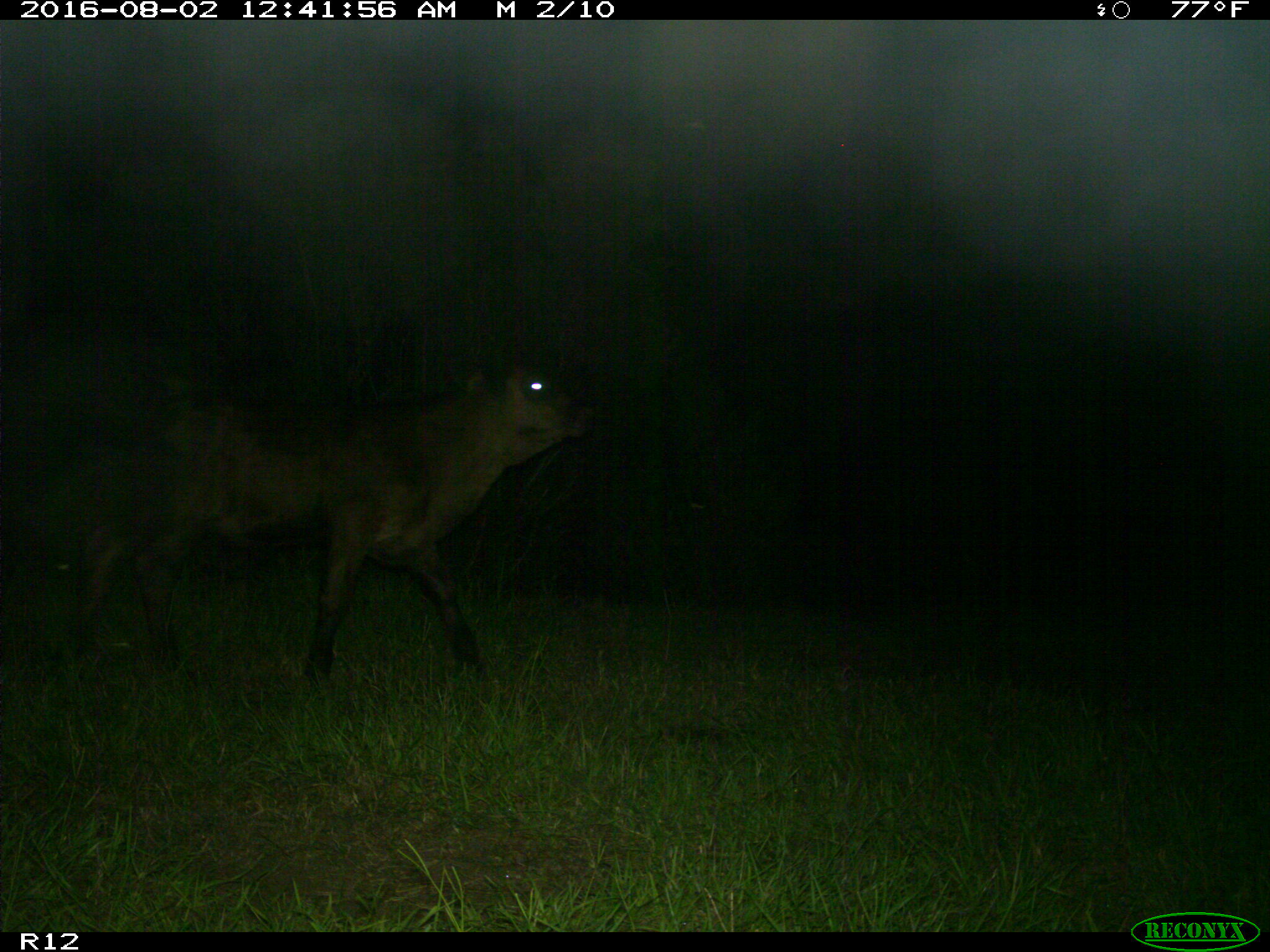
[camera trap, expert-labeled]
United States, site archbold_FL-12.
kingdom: Animalia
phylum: Chordata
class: Mammalia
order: Artiodactyla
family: Bovidae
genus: Bos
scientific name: Bos taurus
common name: domestic cow